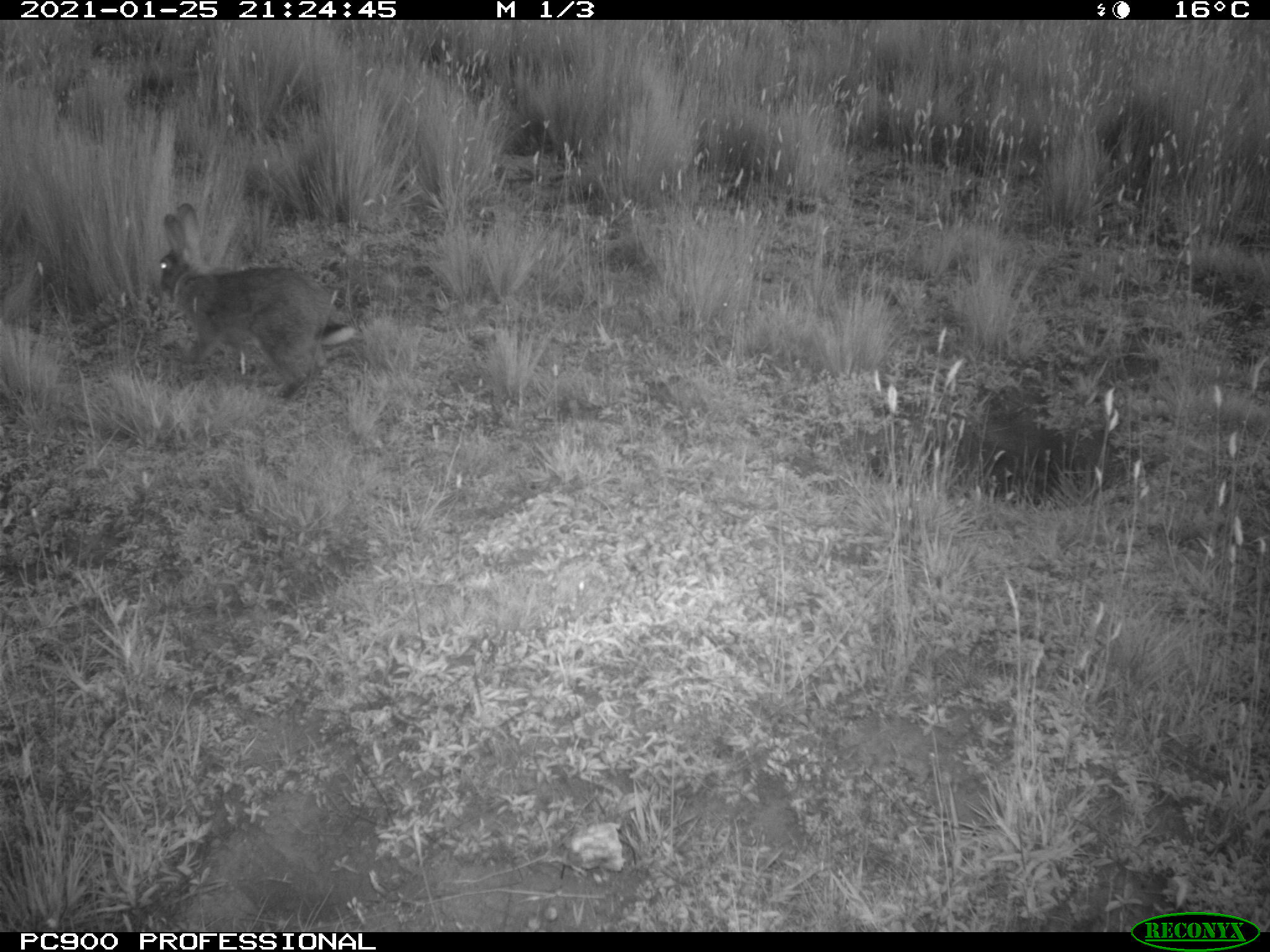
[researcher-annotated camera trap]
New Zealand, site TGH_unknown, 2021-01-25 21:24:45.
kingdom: Animalia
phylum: Chordata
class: Mammalia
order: Lagomorpha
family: Leporidae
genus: Oryctolagus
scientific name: Oryctolagus cuniculus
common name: european rabbit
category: rabbit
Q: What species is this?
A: Rabbit (european rabbit) (Oryctolagus cuniculus).